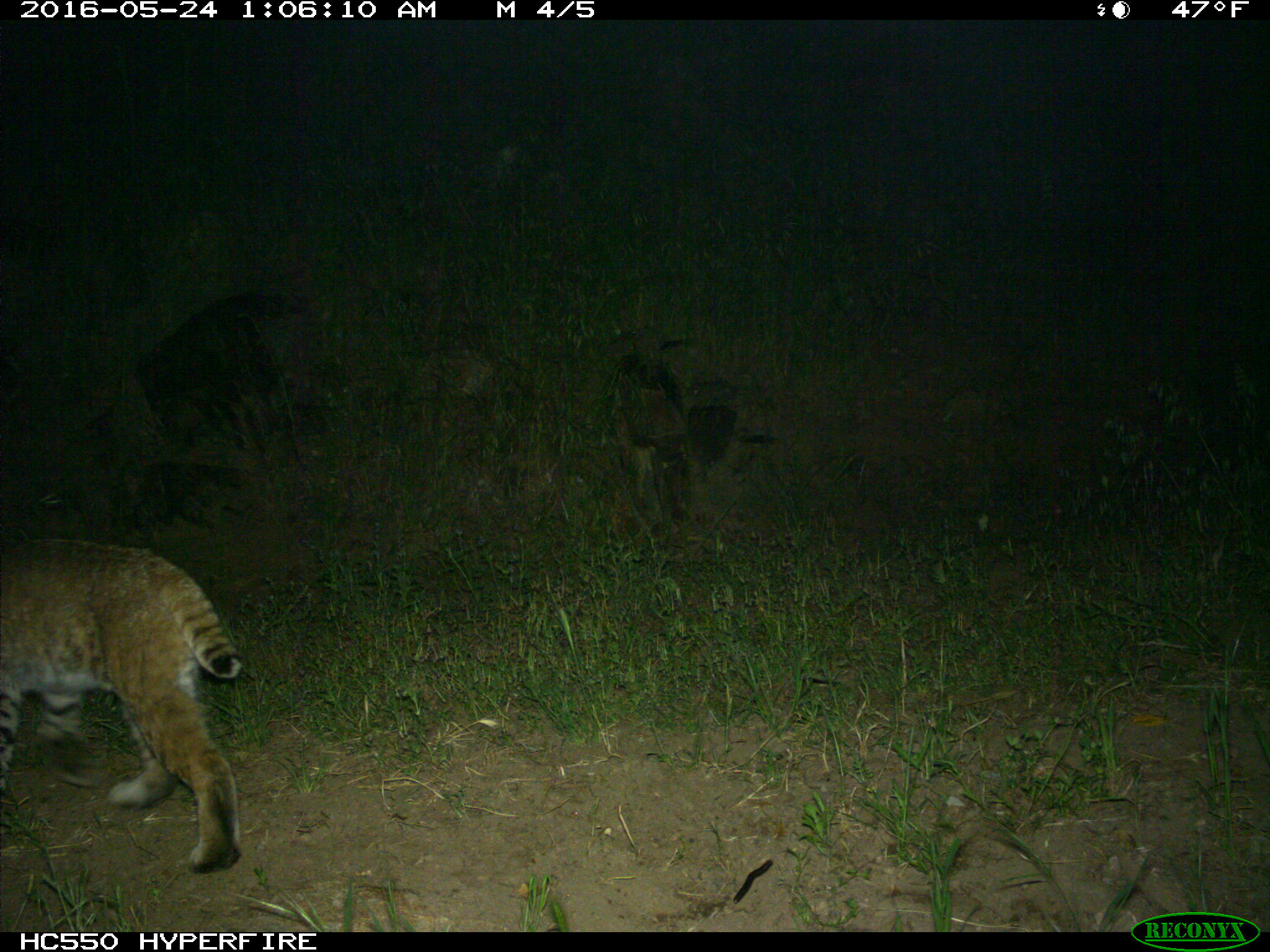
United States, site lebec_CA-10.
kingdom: Animalia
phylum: Chordata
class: Mammalia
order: Carnivora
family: Felidae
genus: Lynx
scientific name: Lynx rufus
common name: bobcat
Lynx rufus (bobcat).